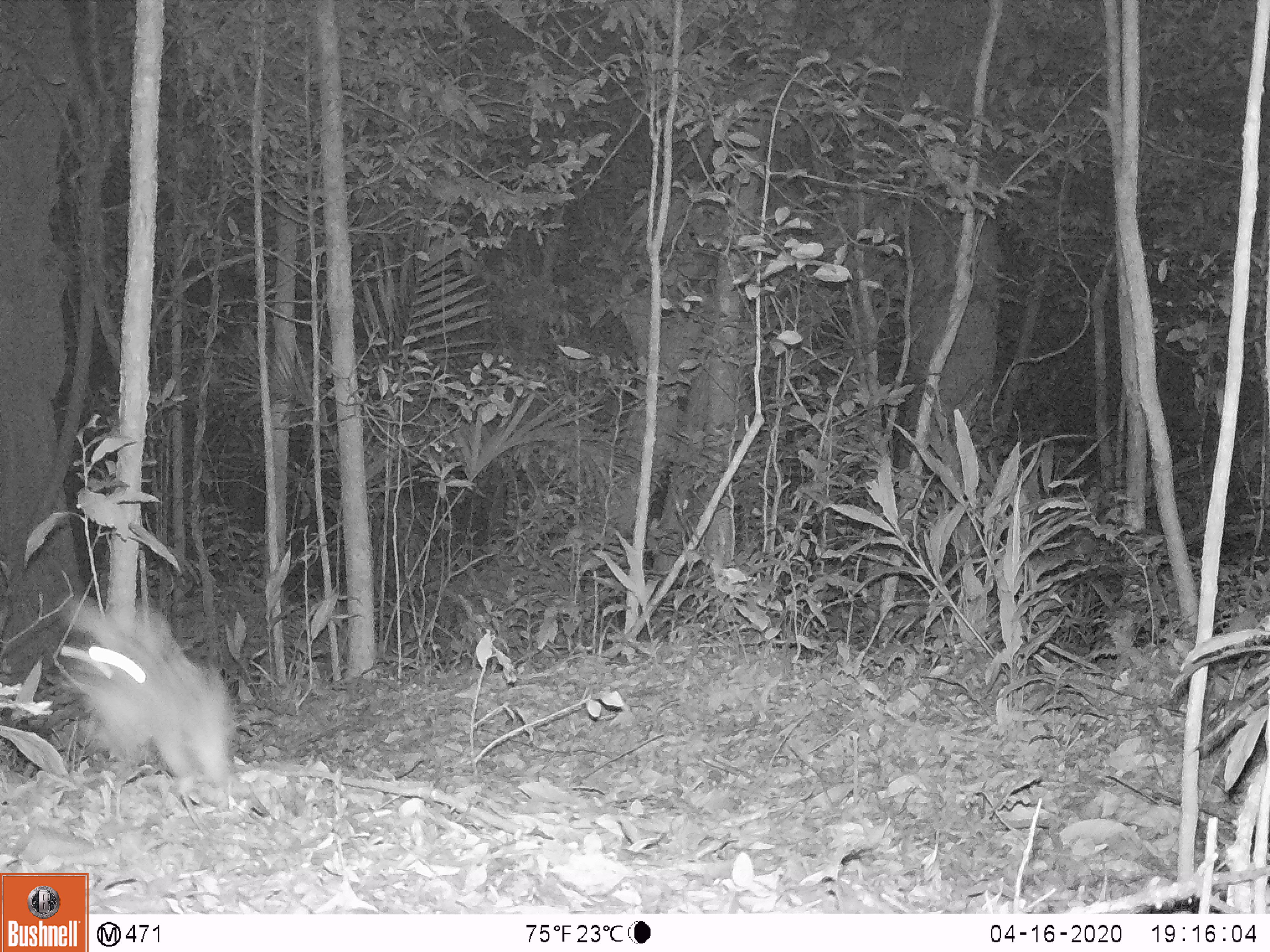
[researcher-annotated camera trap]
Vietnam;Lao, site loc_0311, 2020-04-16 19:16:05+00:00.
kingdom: Animalia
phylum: Chordata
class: Mammalia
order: Lagomorpha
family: Leporidae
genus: Nesolagus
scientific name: Nesolagus timminsi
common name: annamite striped rabbit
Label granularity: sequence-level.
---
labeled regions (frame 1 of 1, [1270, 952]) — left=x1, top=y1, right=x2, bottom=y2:
annamite striped rabbit: left=61, top=597, right=235, bottom=784